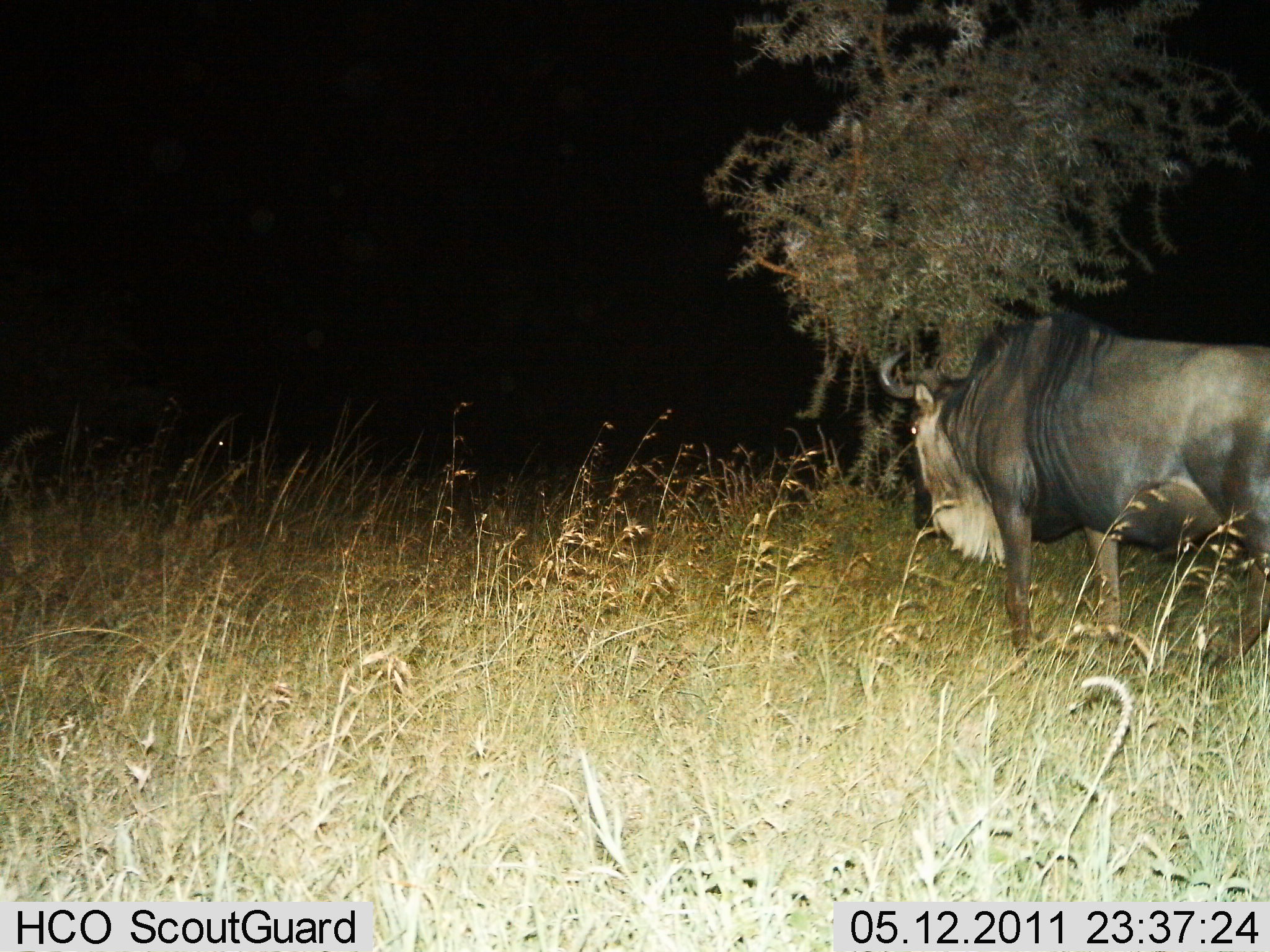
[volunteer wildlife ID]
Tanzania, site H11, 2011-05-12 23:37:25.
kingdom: Animalia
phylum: Chordata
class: Mammalia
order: Artiodactyla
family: Bovidae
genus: Connochaetes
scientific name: Connochaetes taurinus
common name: blue wildebeest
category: wildebeest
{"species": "wildebeest (blue wildebeest) (Connochaetes taurinus)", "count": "1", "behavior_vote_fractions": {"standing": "50%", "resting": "0%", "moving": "40%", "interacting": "0%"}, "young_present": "0%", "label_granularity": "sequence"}